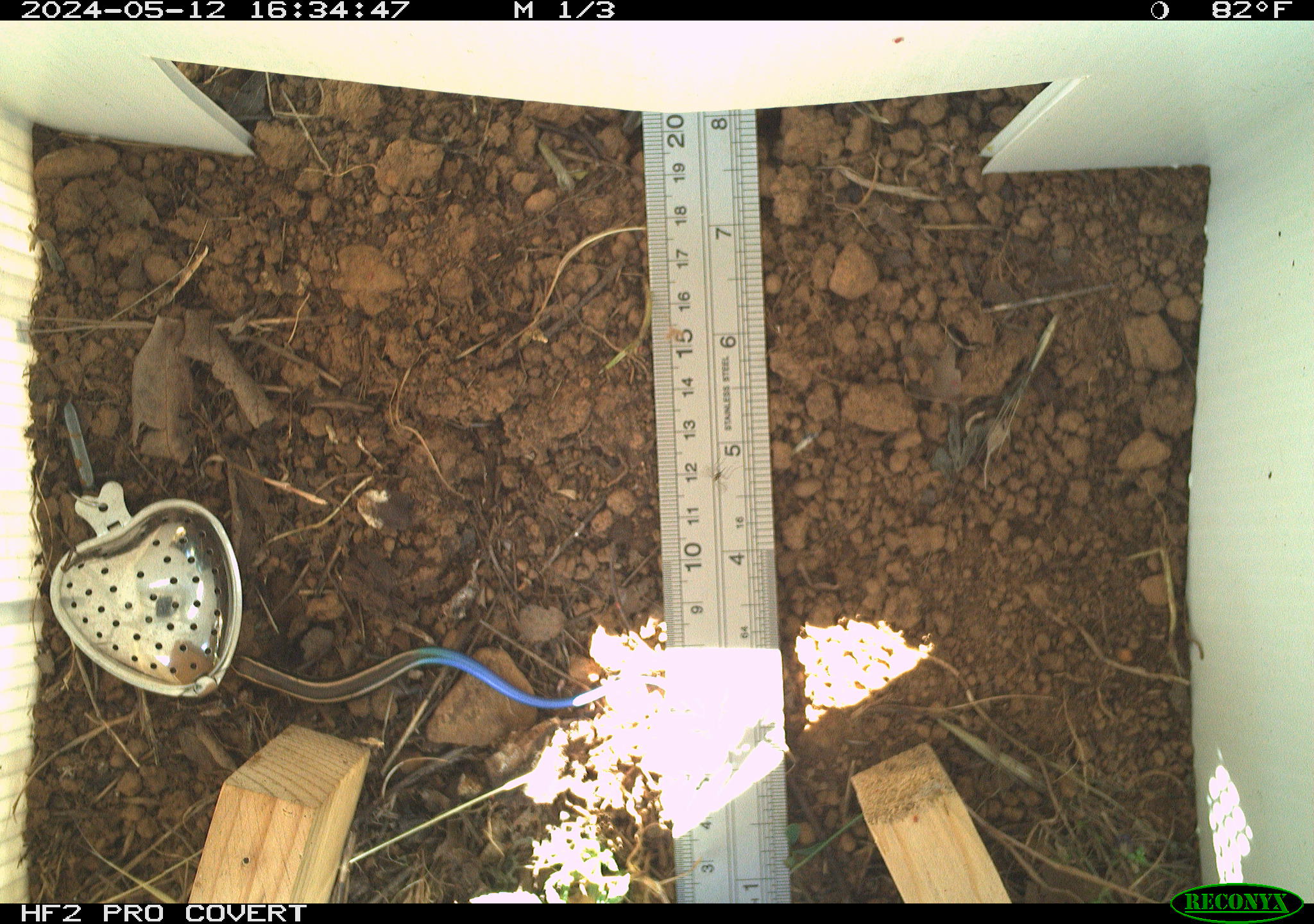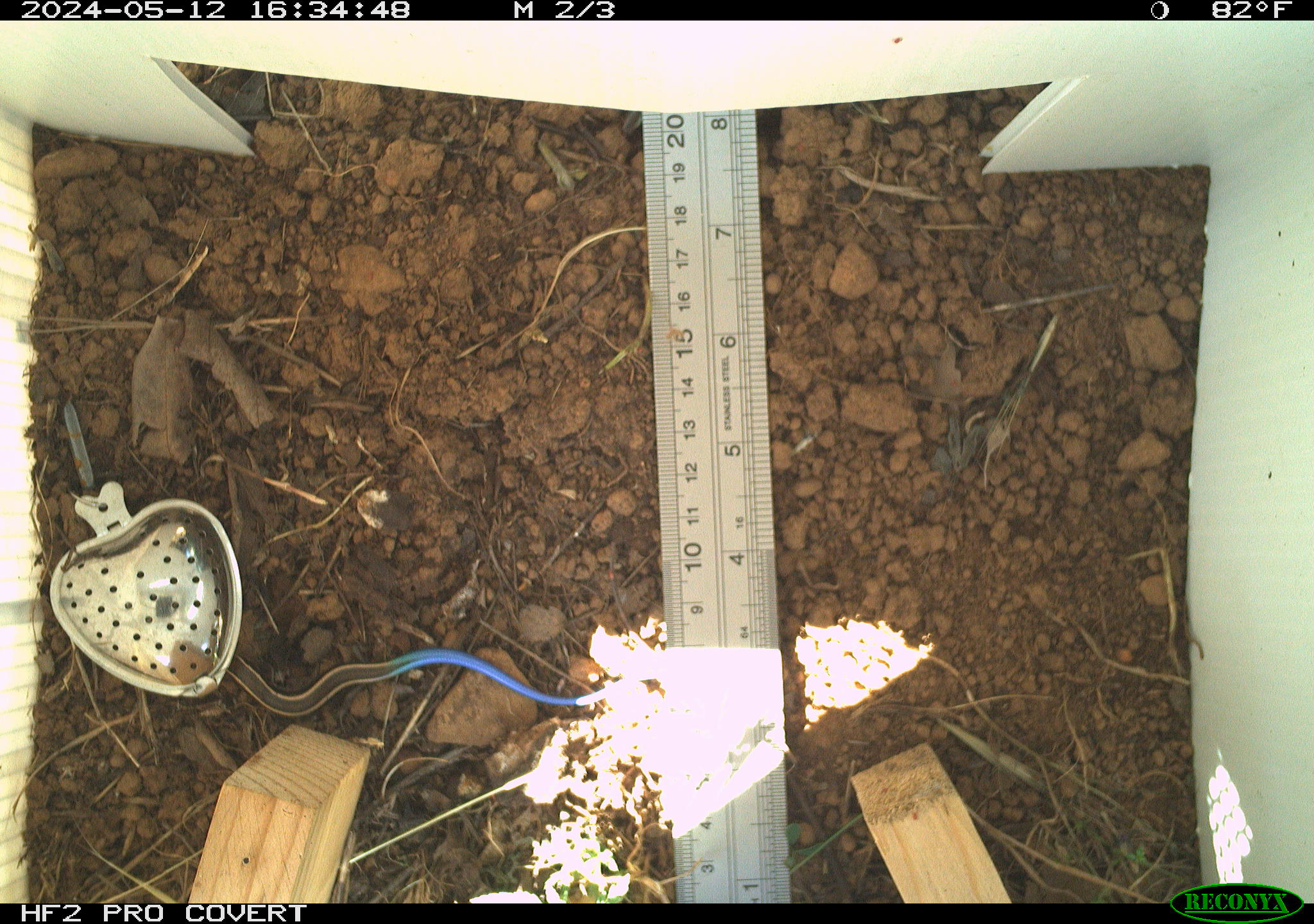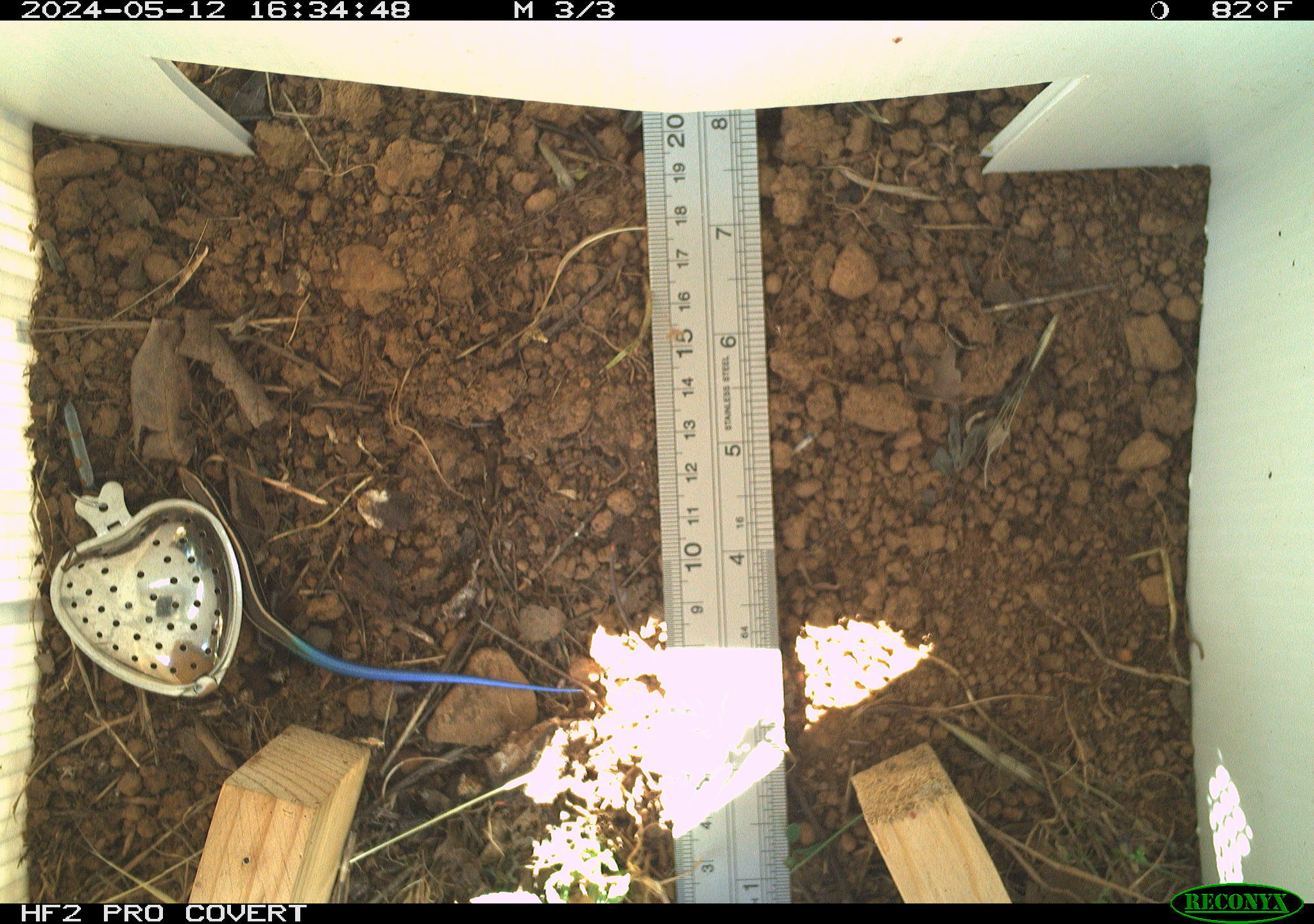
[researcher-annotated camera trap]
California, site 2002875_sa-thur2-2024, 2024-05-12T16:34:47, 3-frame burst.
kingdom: Animalia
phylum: Chordata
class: Reptilia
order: Squamata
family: Scincidae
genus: Plestiodon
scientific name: Plestiodon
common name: blue-tailed skinks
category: plestiodon species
Plestiodon species (blue-tailed skinks) (Plestiodon).